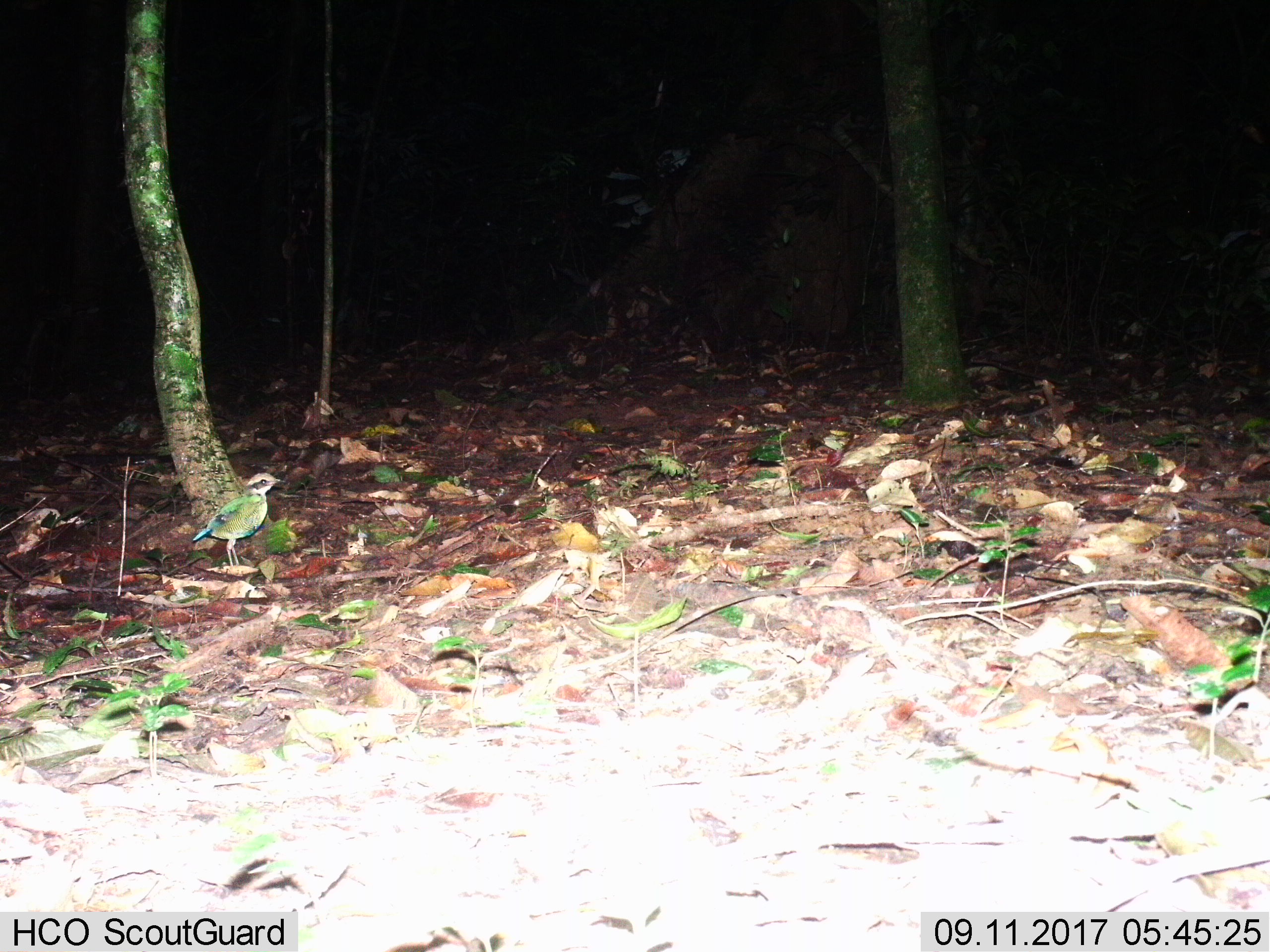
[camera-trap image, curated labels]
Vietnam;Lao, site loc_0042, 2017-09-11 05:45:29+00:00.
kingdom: Animalia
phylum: Chordata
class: Aves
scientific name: Aves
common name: bird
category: unidentified bird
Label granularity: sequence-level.